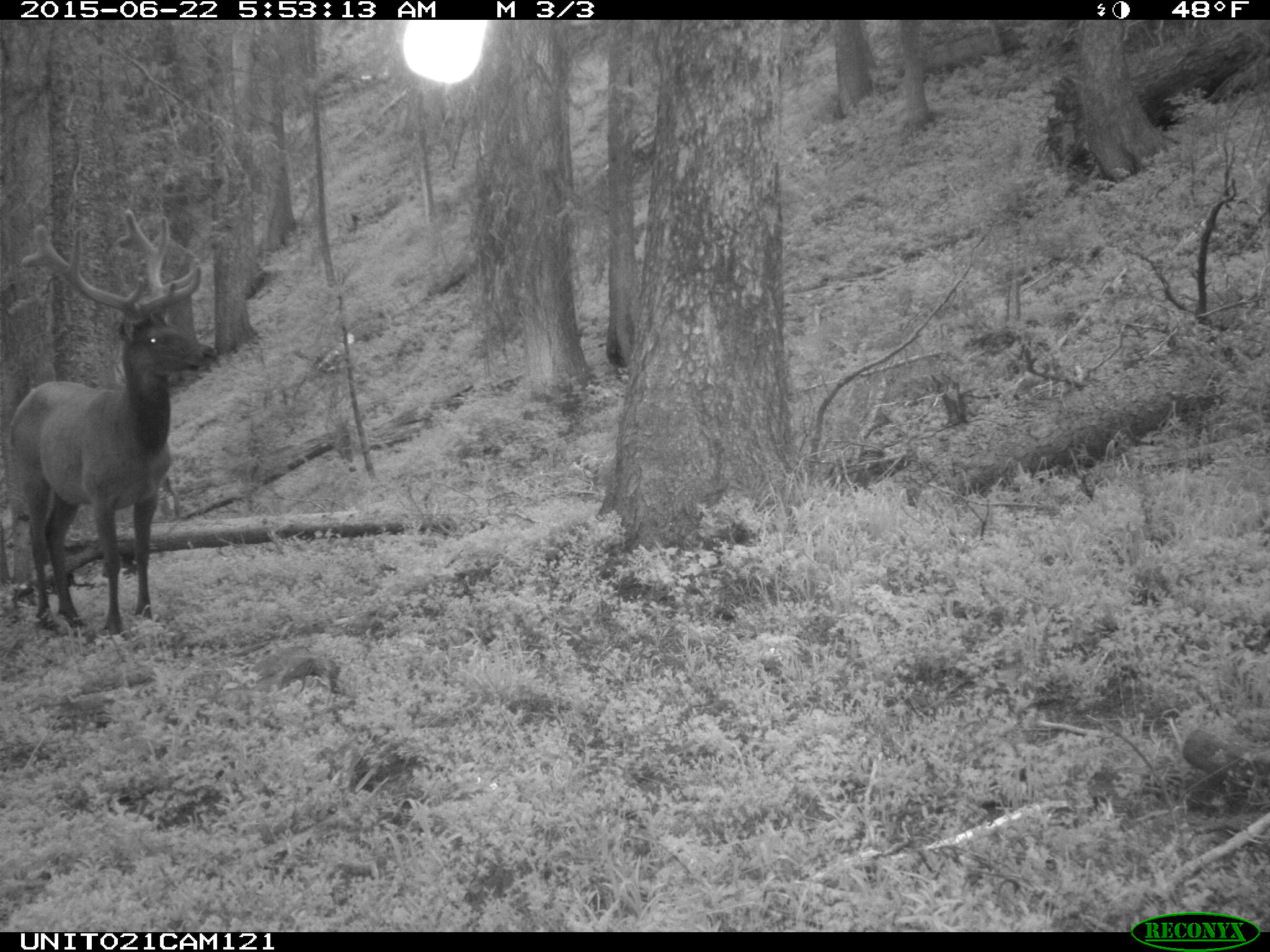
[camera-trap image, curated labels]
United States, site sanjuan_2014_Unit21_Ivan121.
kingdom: Animalia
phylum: Chordata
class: Mammalia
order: Artiodactyla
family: Cervidae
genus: Cervus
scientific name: Cervus elaphus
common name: red deer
Cervus elaphus (red deer).